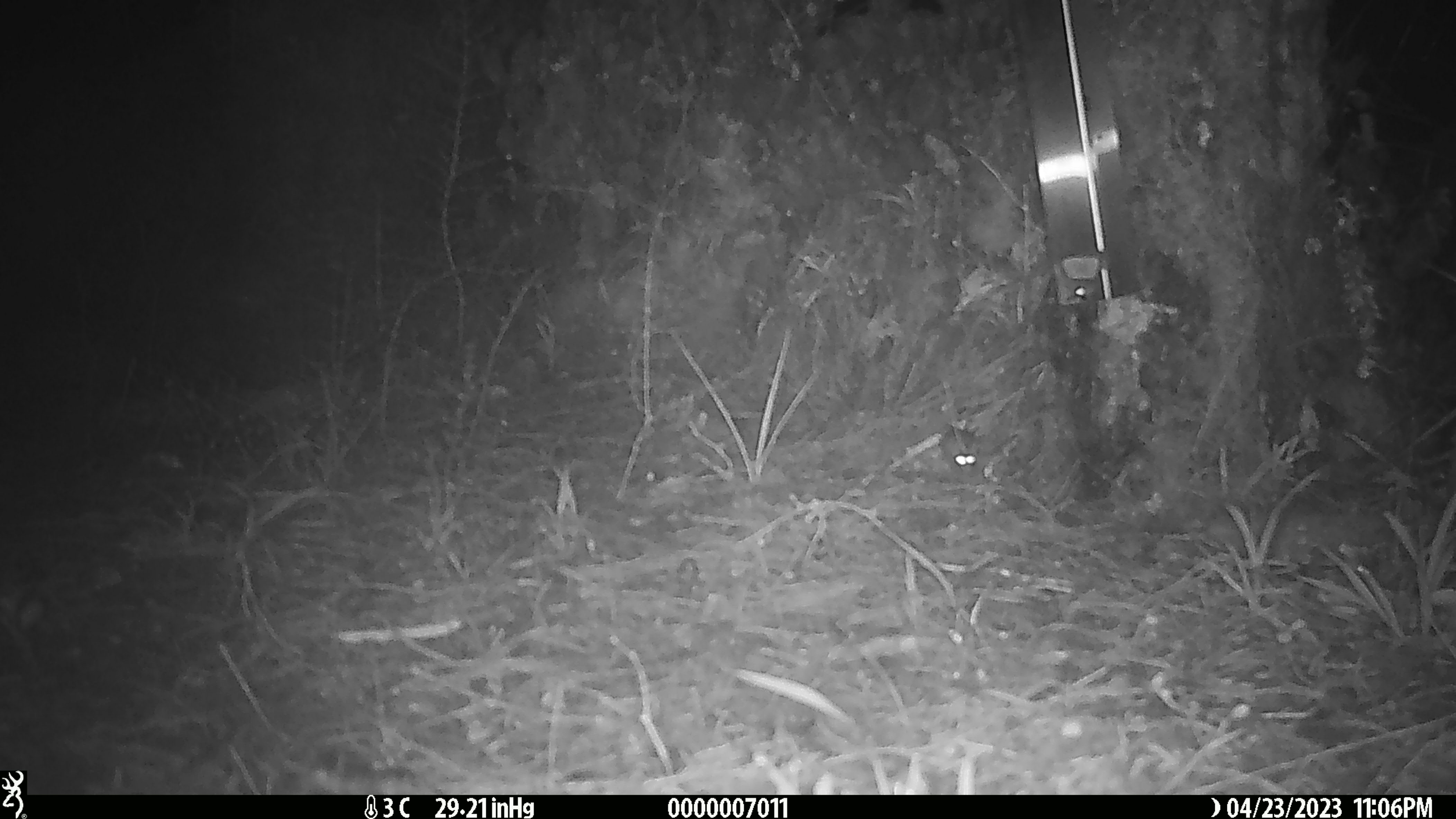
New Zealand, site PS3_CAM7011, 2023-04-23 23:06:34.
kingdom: Animalia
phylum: Chordata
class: Mammalia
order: Rodentia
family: Muridae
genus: Mus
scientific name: Mus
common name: mouse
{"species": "mouse (Mus)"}